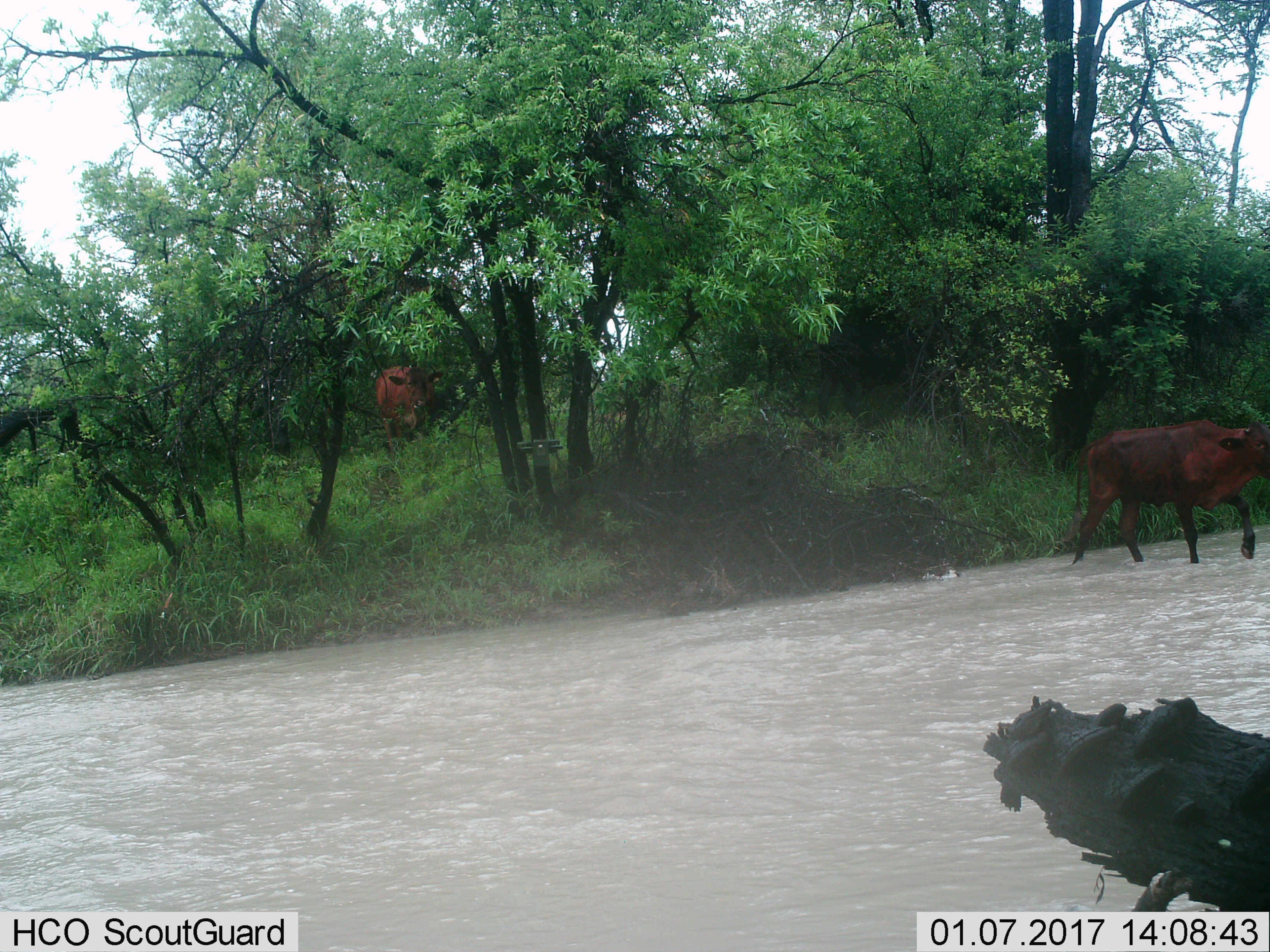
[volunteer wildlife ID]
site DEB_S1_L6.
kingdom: Animalia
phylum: Chordata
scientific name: Vertebrata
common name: domestic animal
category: domesticanimal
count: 2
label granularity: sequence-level